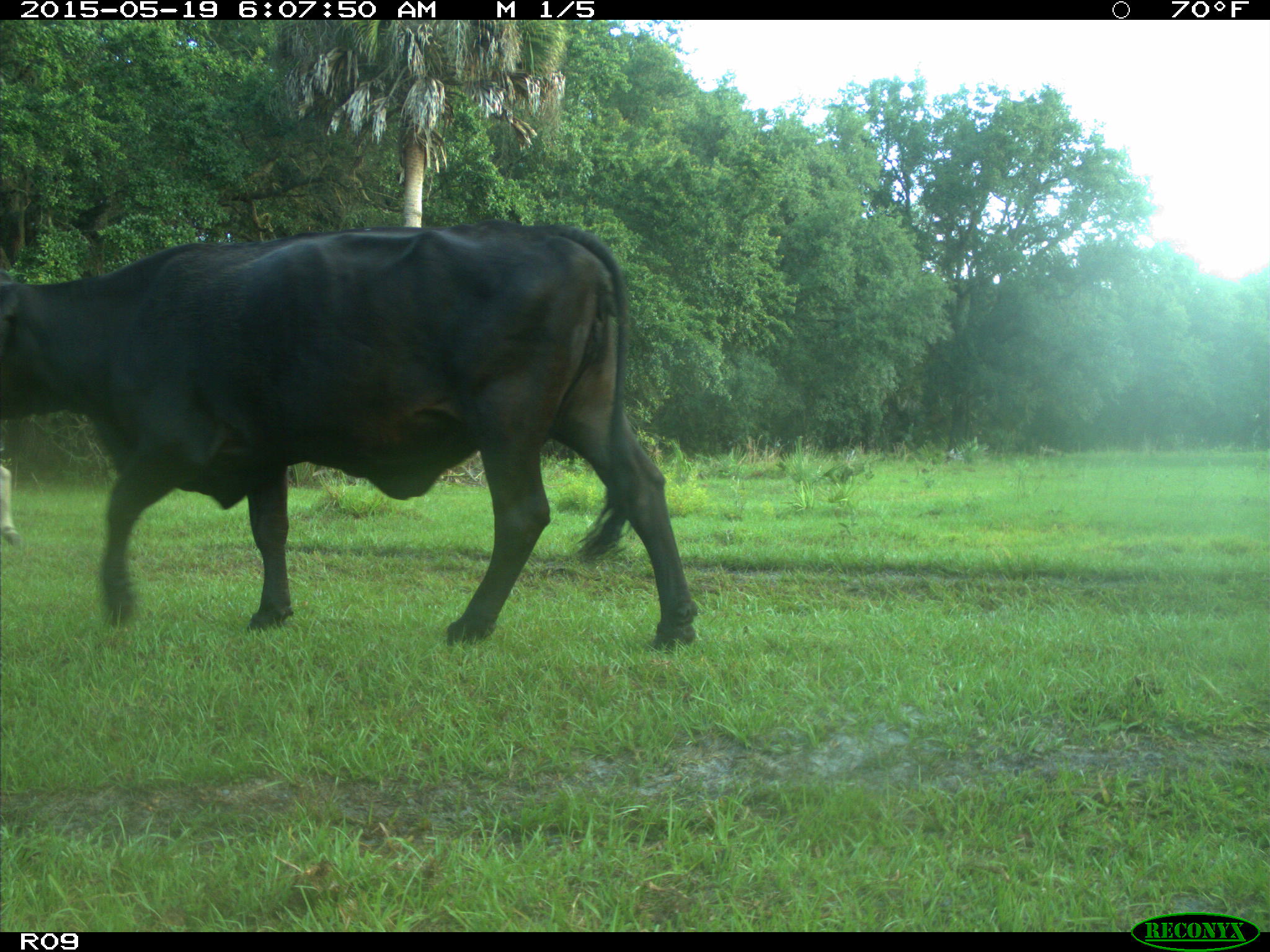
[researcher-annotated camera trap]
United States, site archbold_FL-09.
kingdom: Animalia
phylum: Chordata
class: Mammalia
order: Artiodactyla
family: Bovidae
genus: Bos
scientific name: Bos taurus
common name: domestic cow